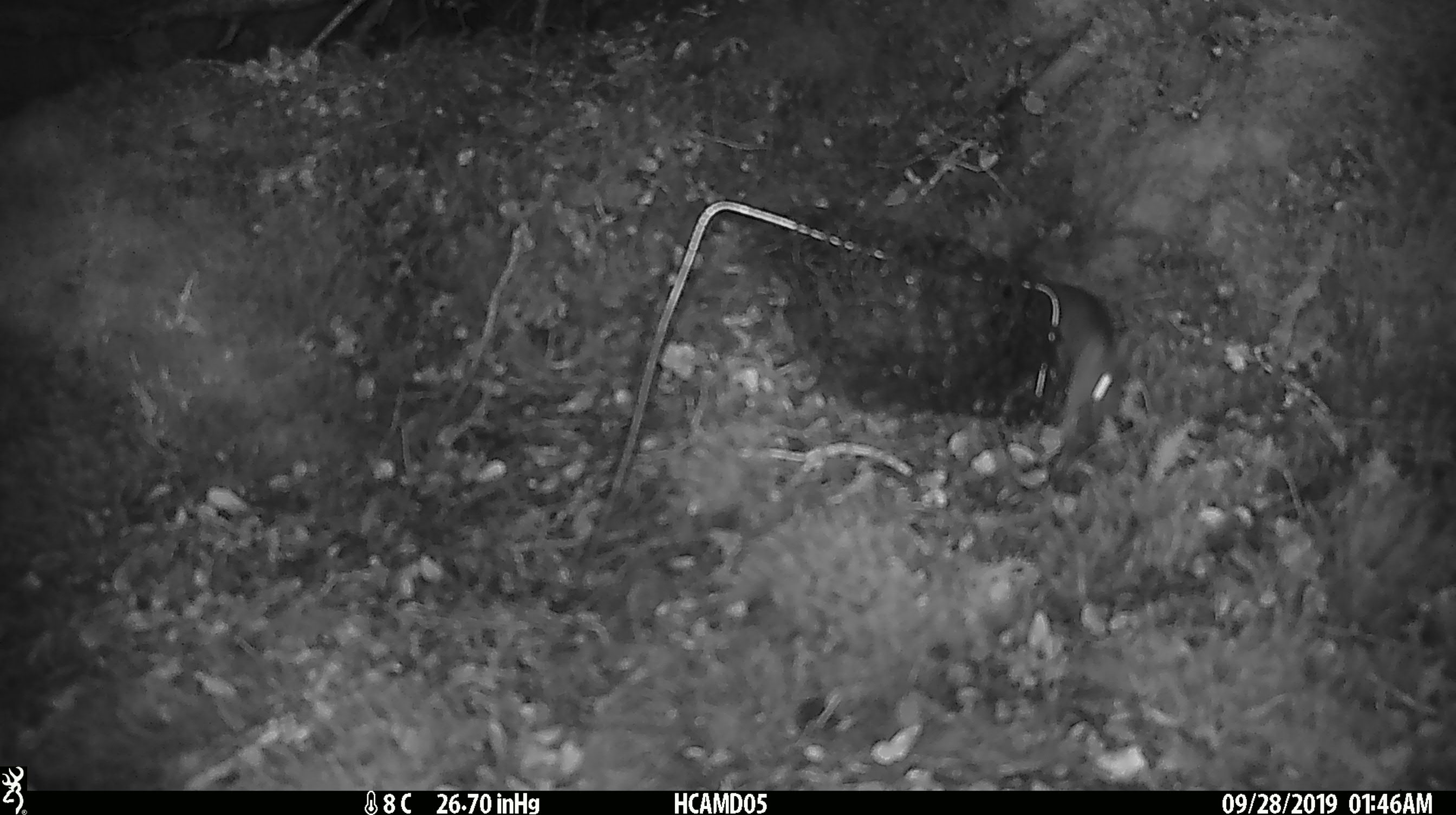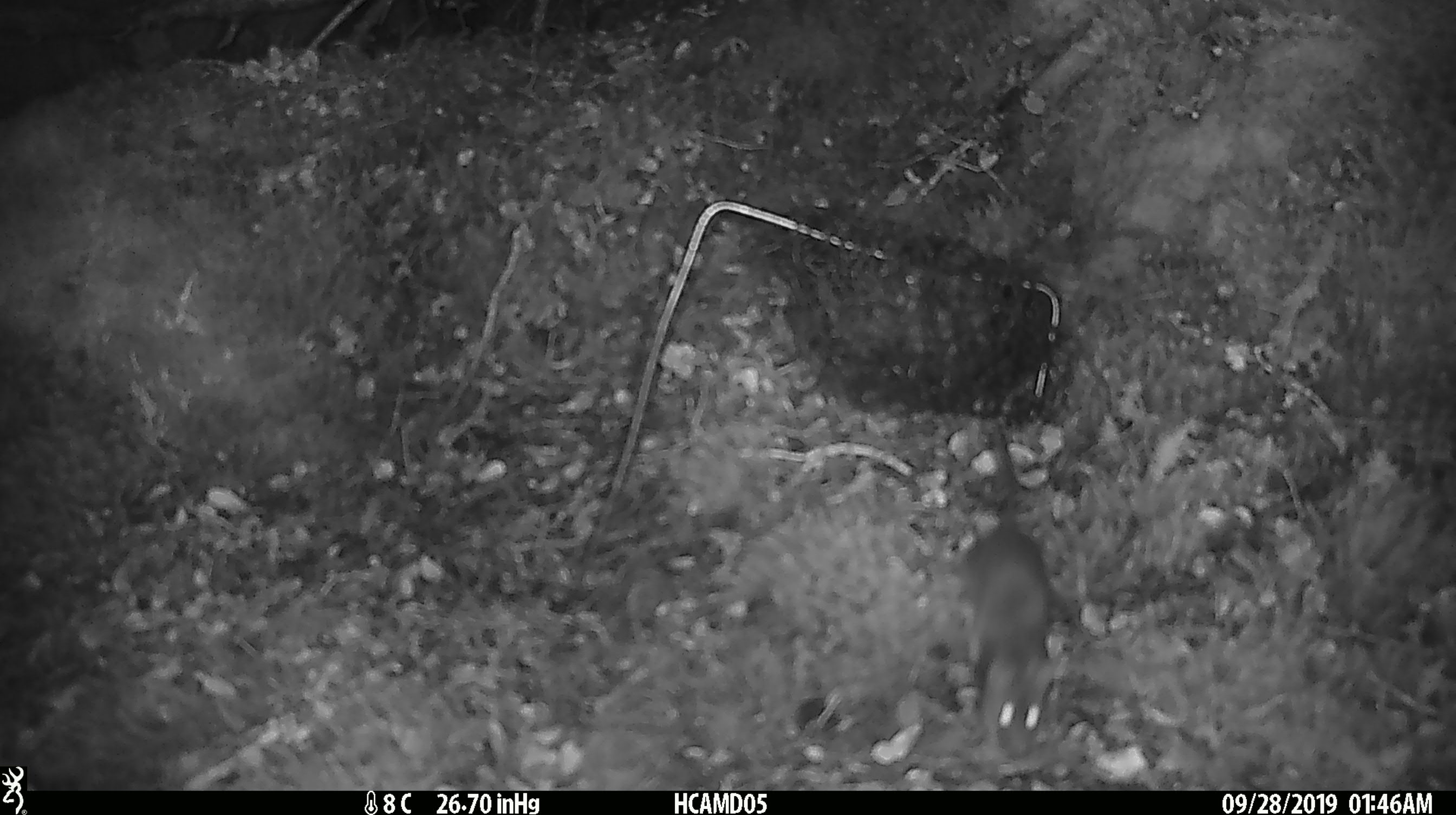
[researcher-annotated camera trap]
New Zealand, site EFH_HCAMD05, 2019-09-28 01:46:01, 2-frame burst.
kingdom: Animalia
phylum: Chordata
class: Mammalia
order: Rodentia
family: Muridae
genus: Mus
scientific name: Mus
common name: mouse